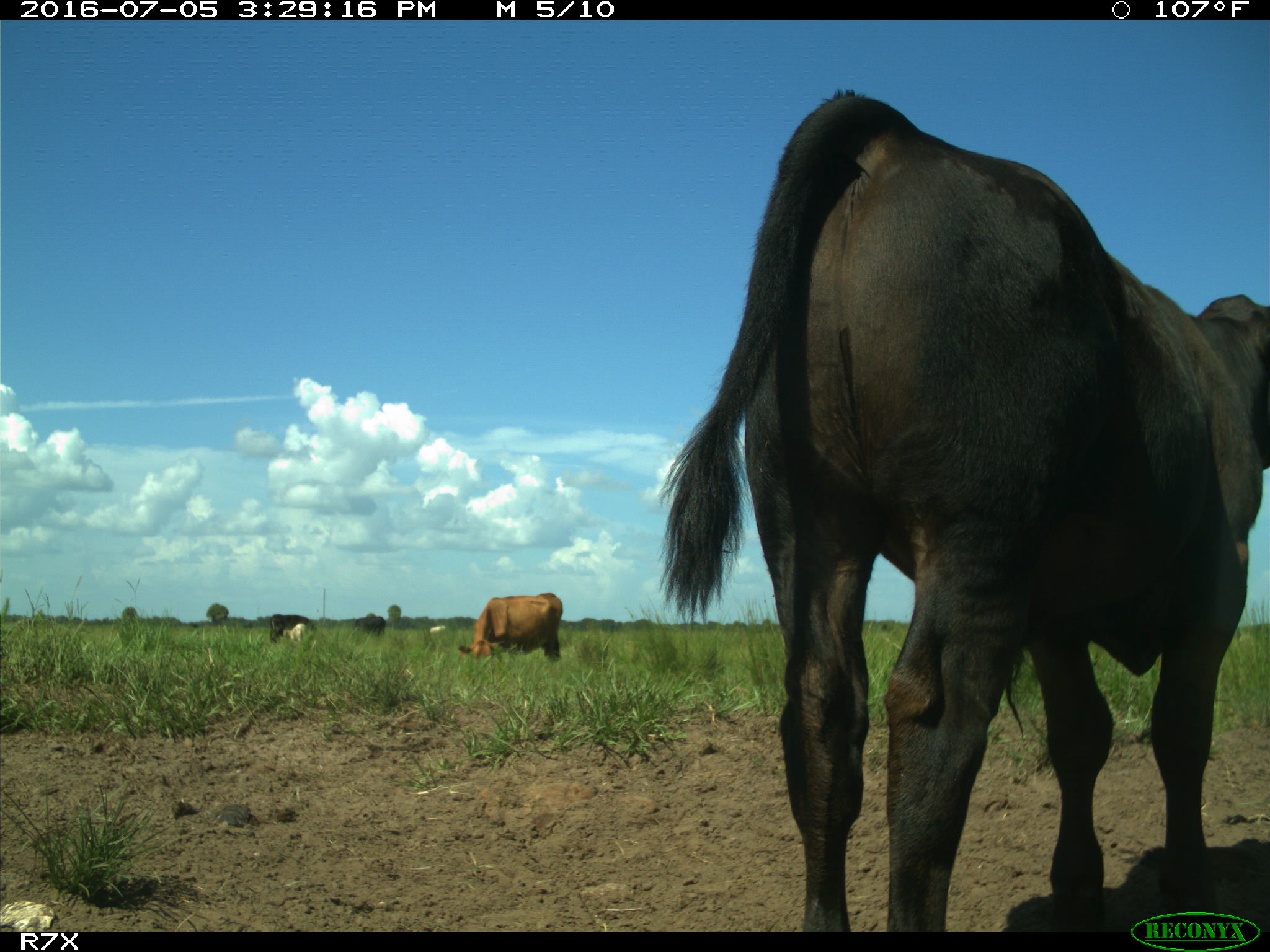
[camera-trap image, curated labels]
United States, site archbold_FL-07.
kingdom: Animalia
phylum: Chordata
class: Mammalia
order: Artiodactyla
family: Bovidae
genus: Bos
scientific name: Bos taurus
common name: domestic cow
Bos taurus (domestic cow).